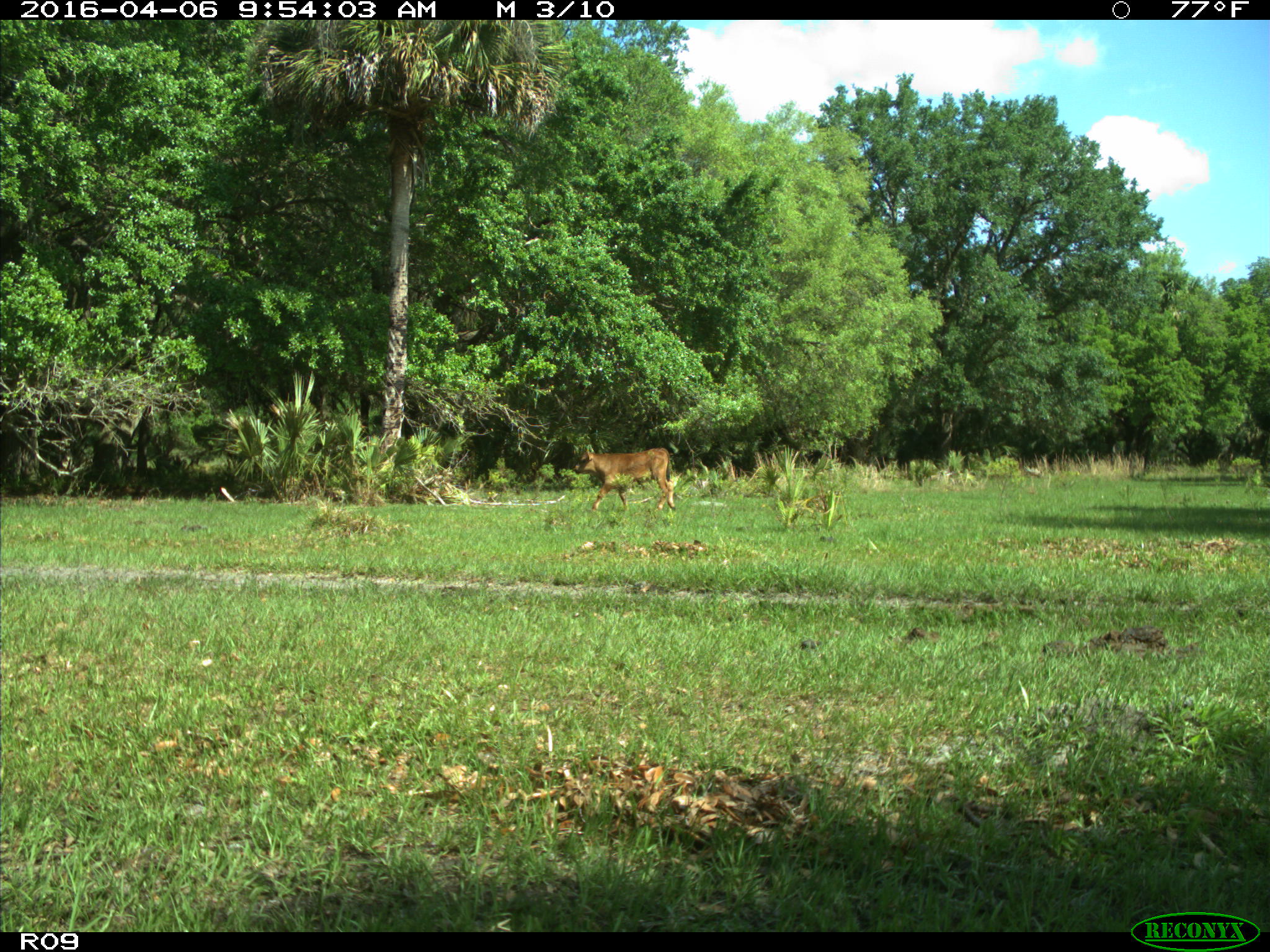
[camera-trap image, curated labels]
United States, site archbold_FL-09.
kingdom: Animalia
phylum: Chordata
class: Mammalia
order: Artiodactyla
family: Bovidae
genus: Bos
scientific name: Bos taurus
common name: domestic cow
Bos taurus (domestic cow).